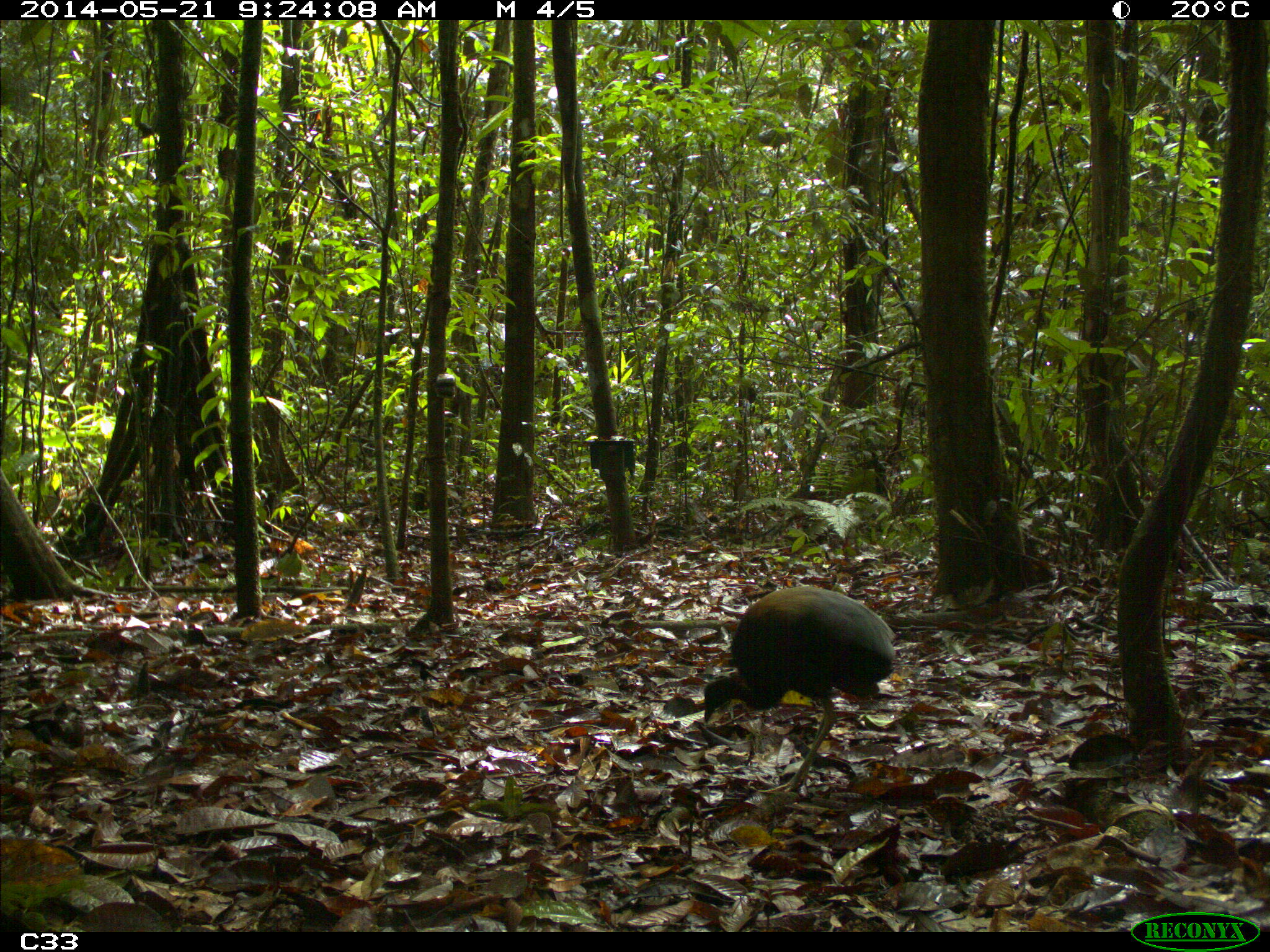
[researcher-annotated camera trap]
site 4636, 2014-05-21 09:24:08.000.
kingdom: Animalia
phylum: Chordata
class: Aves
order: Gruiformes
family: Psophiidae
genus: Psophia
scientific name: Psophia crepitans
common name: gray-winged trumpeter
Psophia crepitans (gray-winged trumpeter), count 2, age adult.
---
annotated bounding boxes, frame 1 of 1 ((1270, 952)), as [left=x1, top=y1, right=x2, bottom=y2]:
psophia crepitans: [left=701, top=583, right=894, bottom=794]